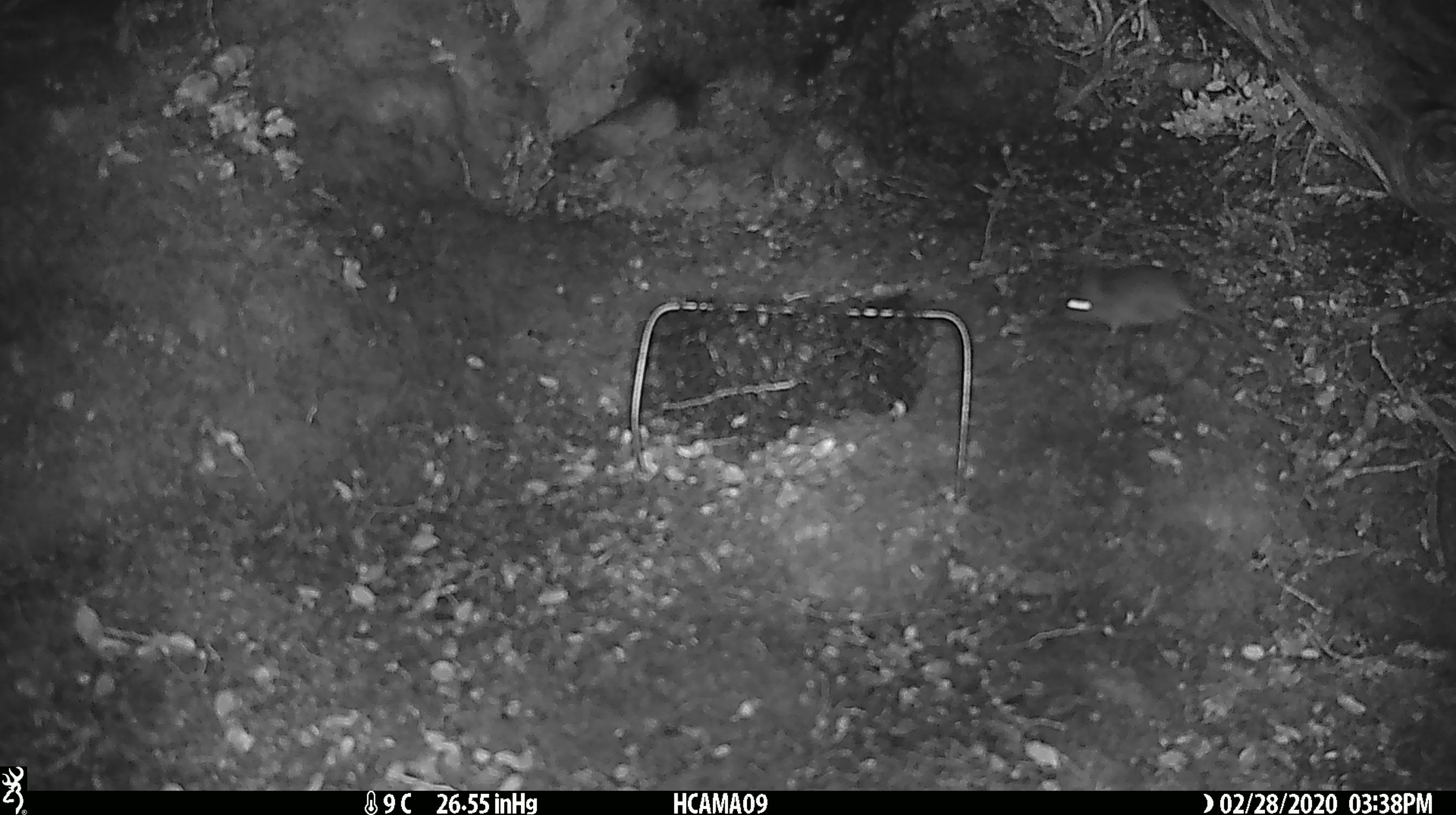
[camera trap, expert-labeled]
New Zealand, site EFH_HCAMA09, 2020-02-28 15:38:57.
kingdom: Animalia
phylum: Chordata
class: Mammalia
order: Rodentia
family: Muridae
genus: Mus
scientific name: Mus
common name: mouse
Mouse (Mus).